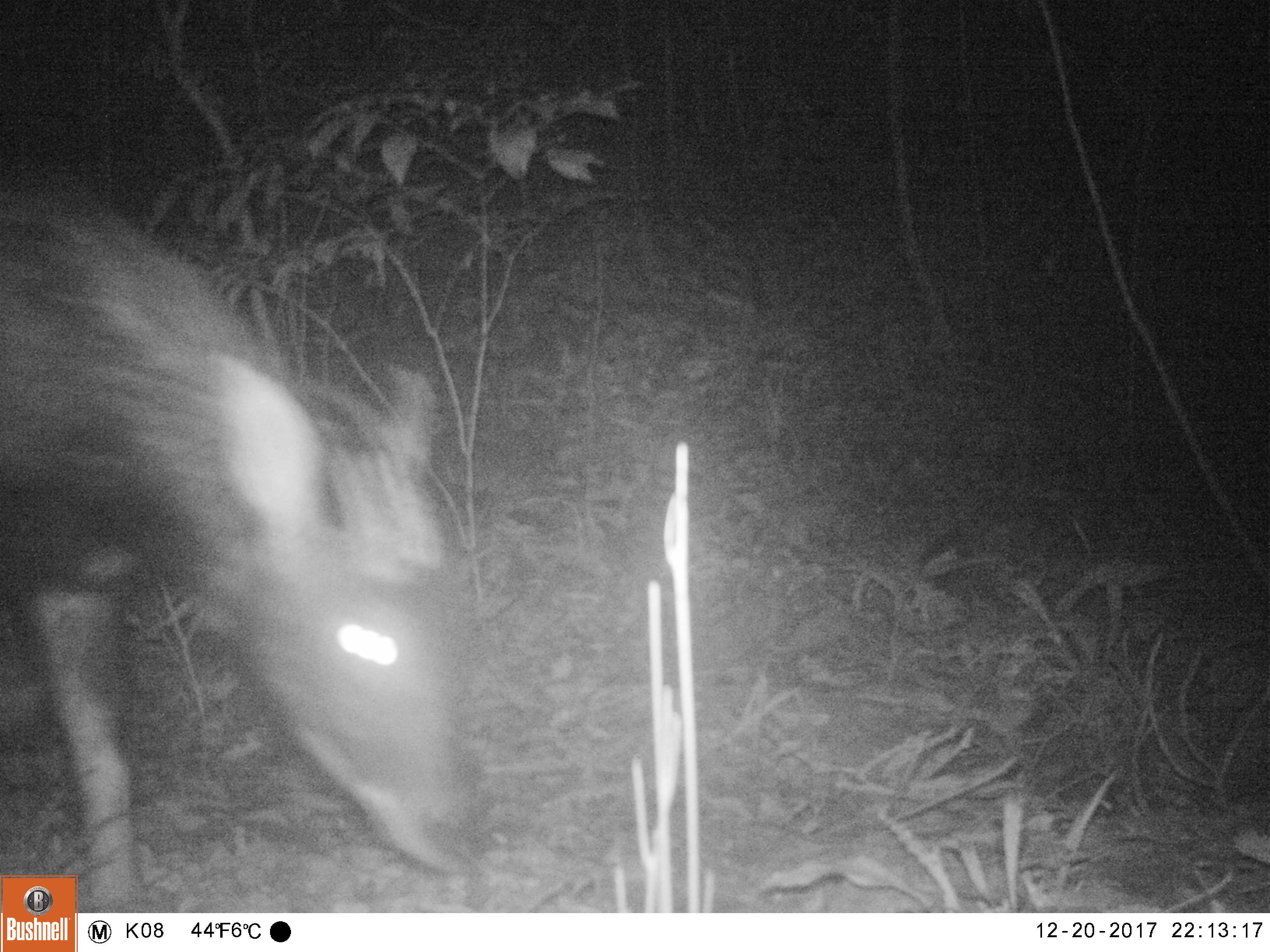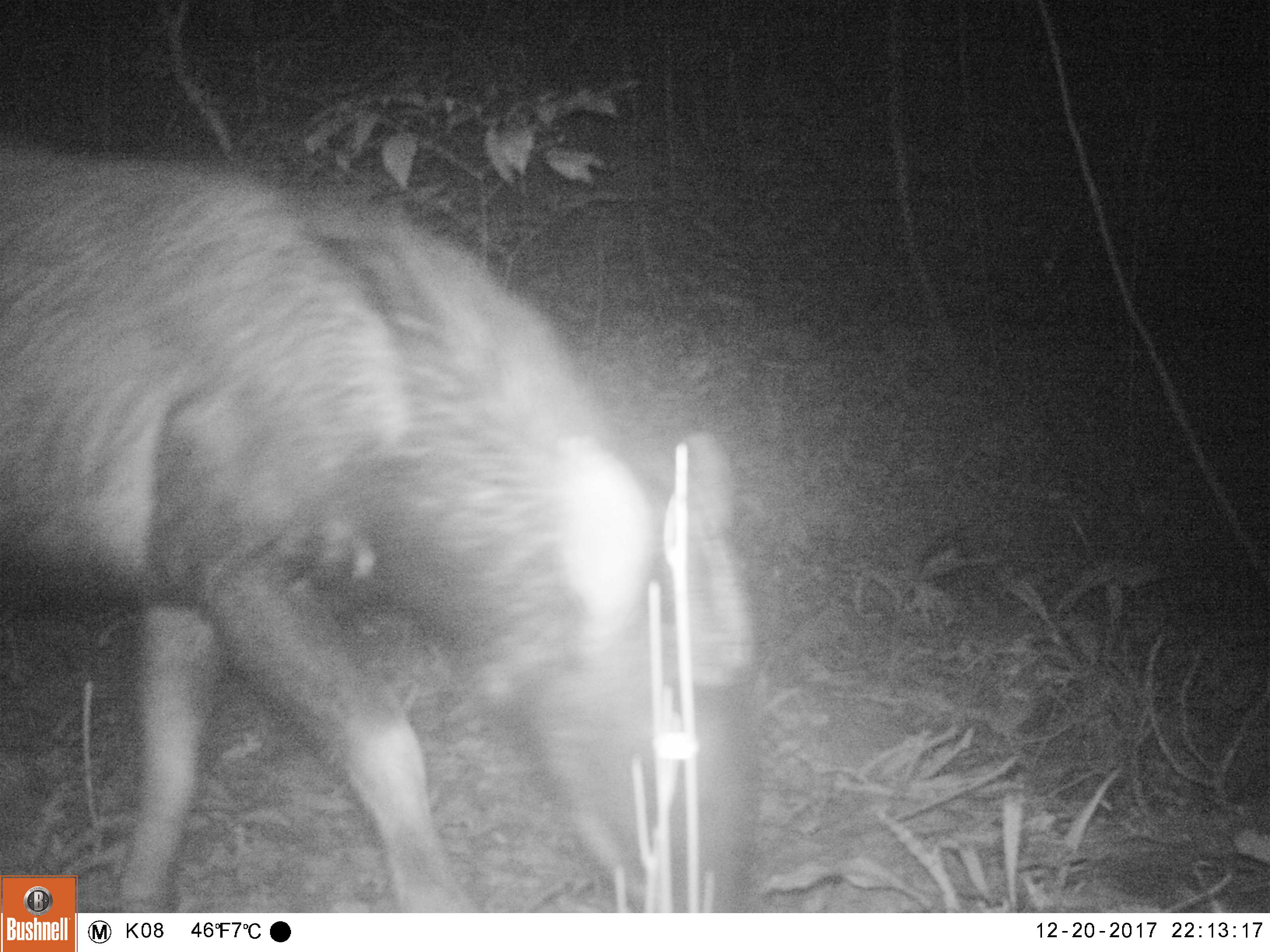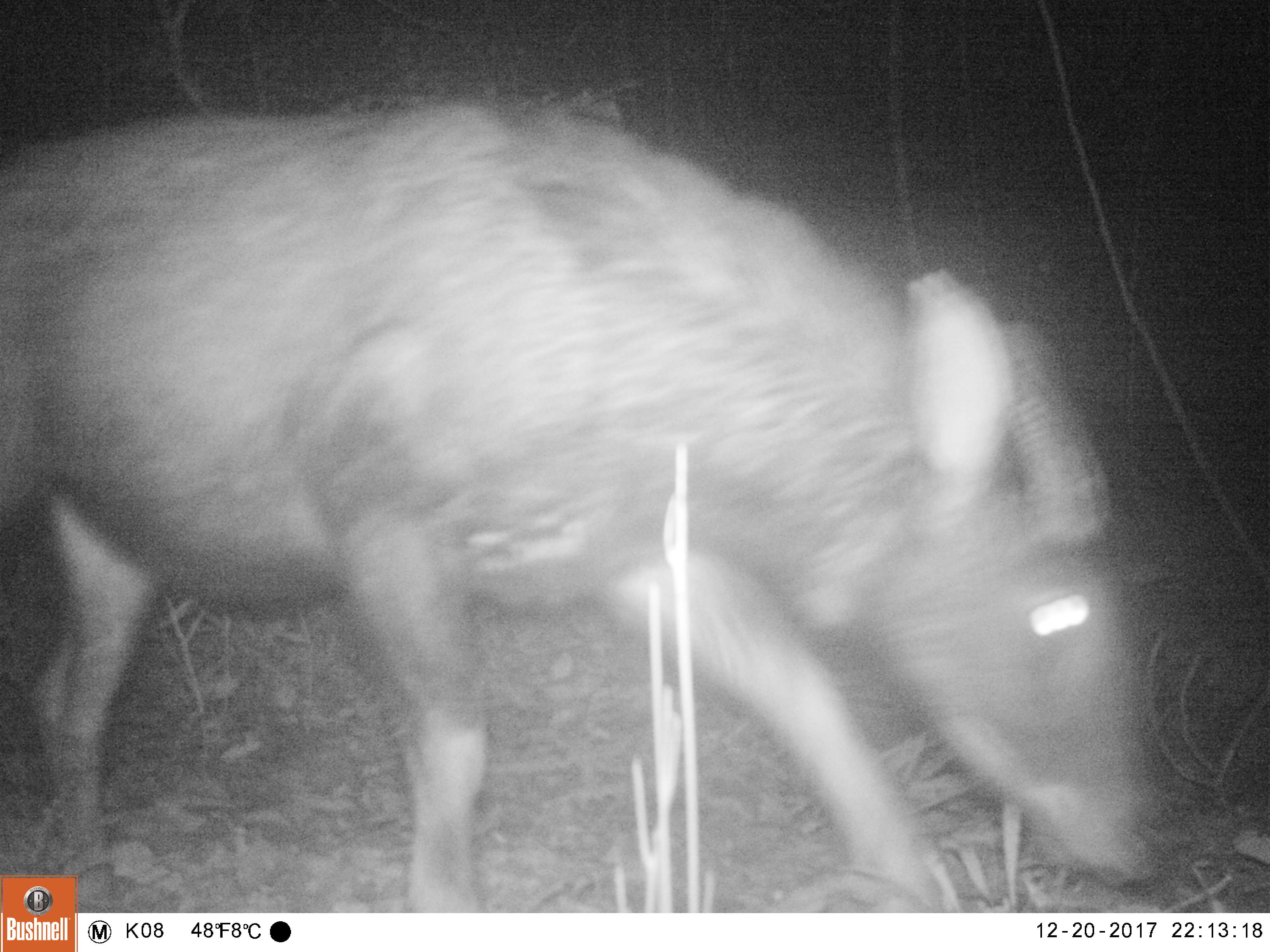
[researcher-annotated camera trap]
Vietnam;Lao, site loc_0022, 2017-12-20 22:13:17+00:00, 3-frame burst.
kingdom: Animalia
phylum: Chordata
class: Mammalia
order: Artiodactyla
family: Bovidae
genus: Capricornis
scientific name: Capricornis sumatraensis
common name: chinese serow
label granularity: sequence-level